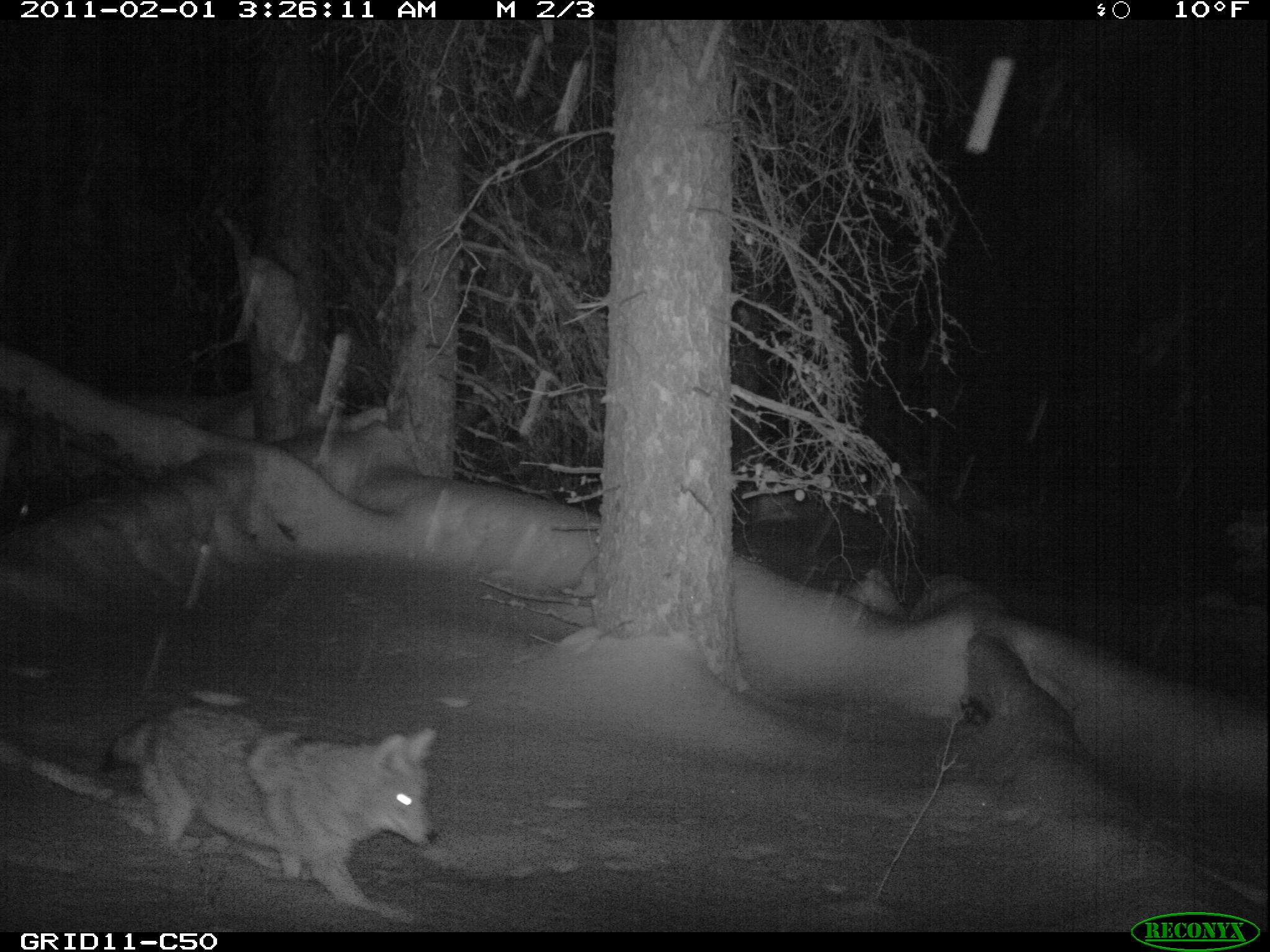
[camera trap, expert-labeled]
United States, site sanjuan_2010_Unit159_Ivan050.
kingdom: Animalia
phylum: Chordata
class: Mammalia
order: Carnivora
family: Canidae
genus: Canis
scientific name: Canis latrans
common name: coyote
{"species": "Canis latrans (coyote)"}